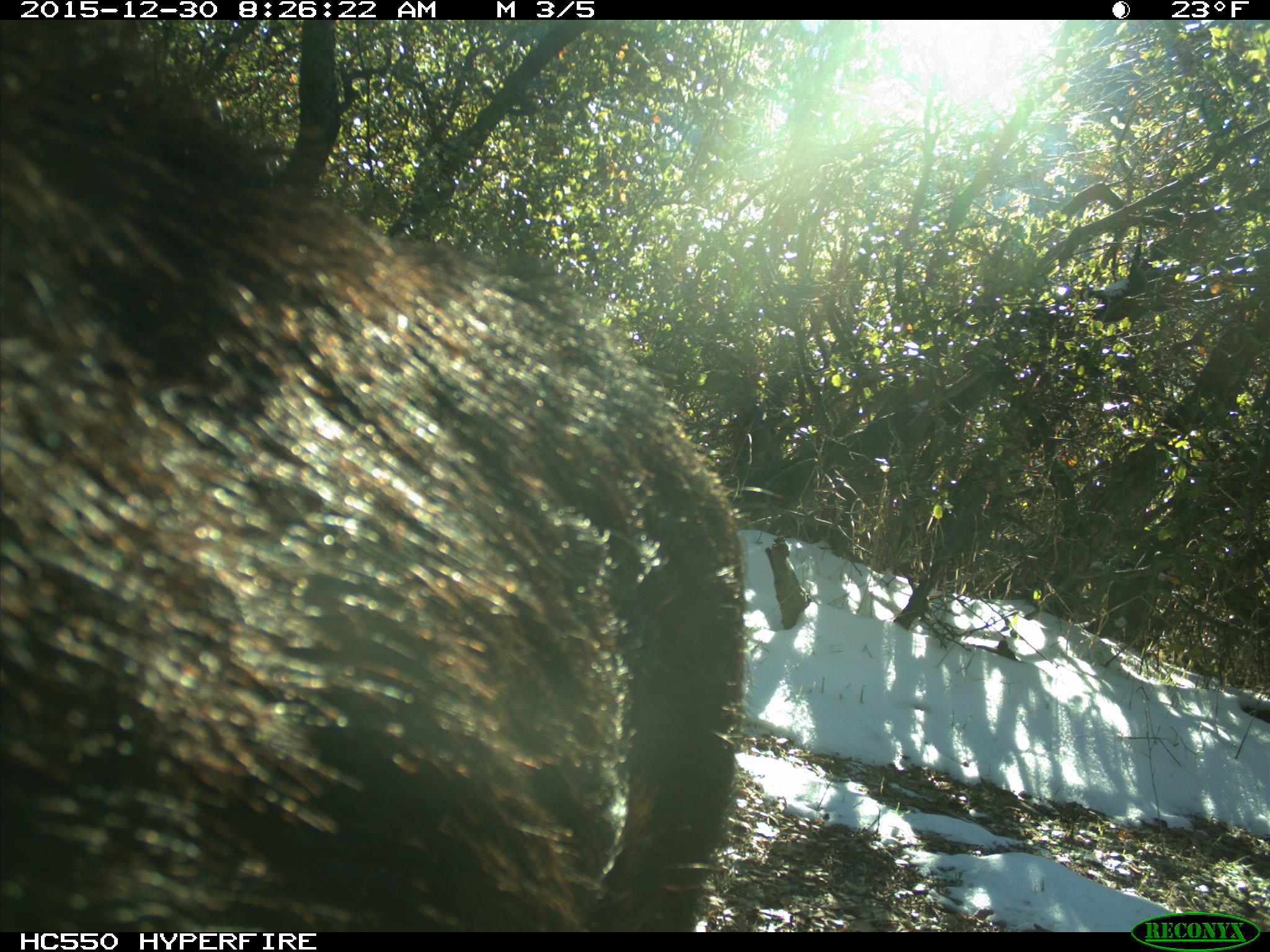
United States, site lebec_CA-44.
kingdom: Animalia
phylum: Chordata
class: Mammalia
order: Artiodactyla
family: Suidae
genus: Sus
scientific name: Sus scrofa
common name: wild boar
Sus scrofa (wild boar).